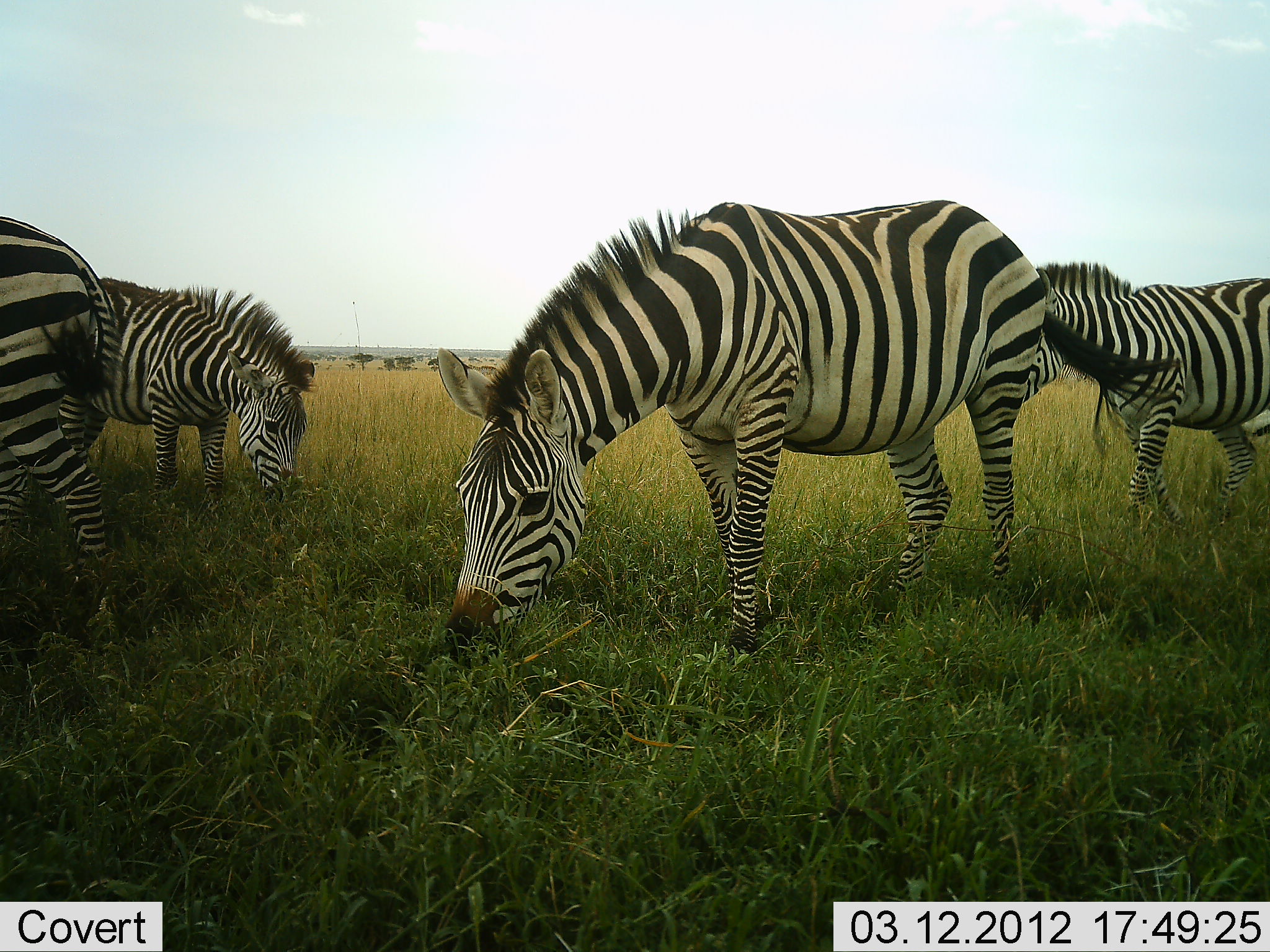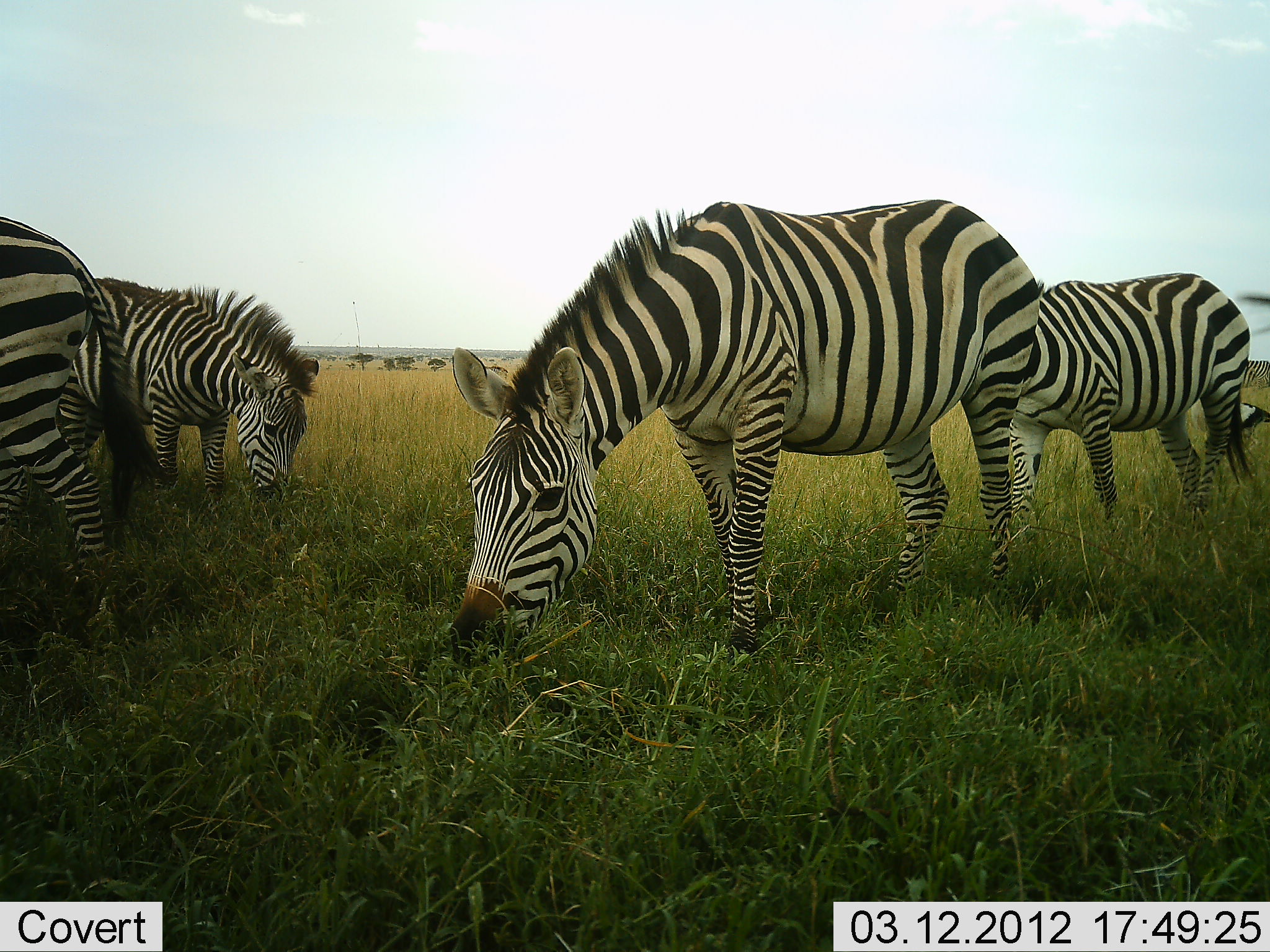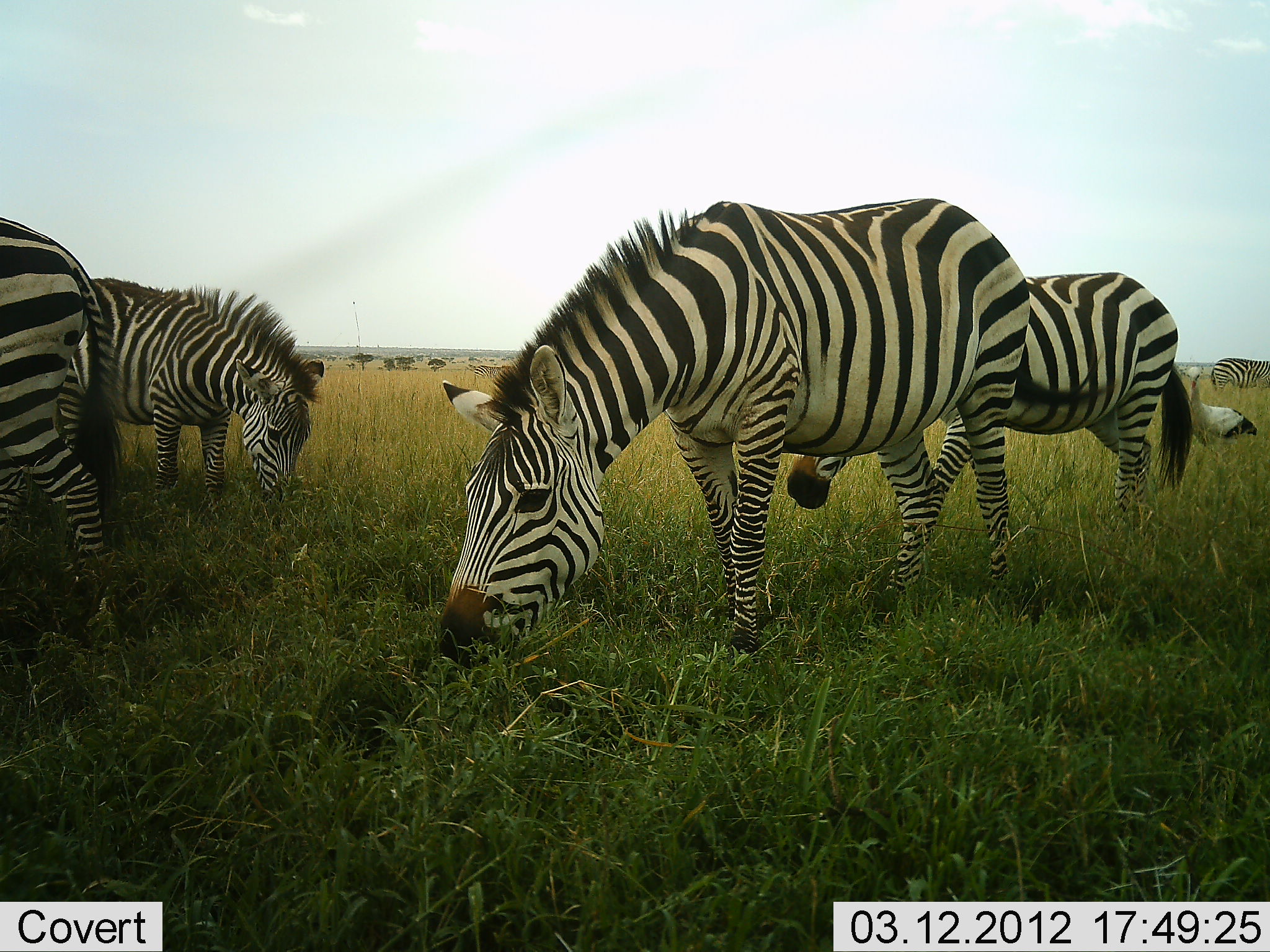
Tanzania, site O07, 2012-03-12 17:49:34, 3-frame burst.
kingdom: Animalia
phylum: Chordata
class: Mammalia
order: Perissodactyla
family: Equidae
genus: Equus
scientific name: Equus quagga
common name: plains zebra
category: zebra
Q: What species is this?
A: Zebra (plains zebra) (Equus quagga).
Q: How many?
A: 4.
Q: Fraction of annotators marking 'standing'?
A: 22%.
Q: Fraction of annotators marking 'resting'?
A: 0%.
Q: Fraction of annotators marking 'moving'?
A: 4%.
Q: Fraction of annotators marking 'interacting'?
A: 0%.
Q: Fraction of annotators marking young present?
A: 4%.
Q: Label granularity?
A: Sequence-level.